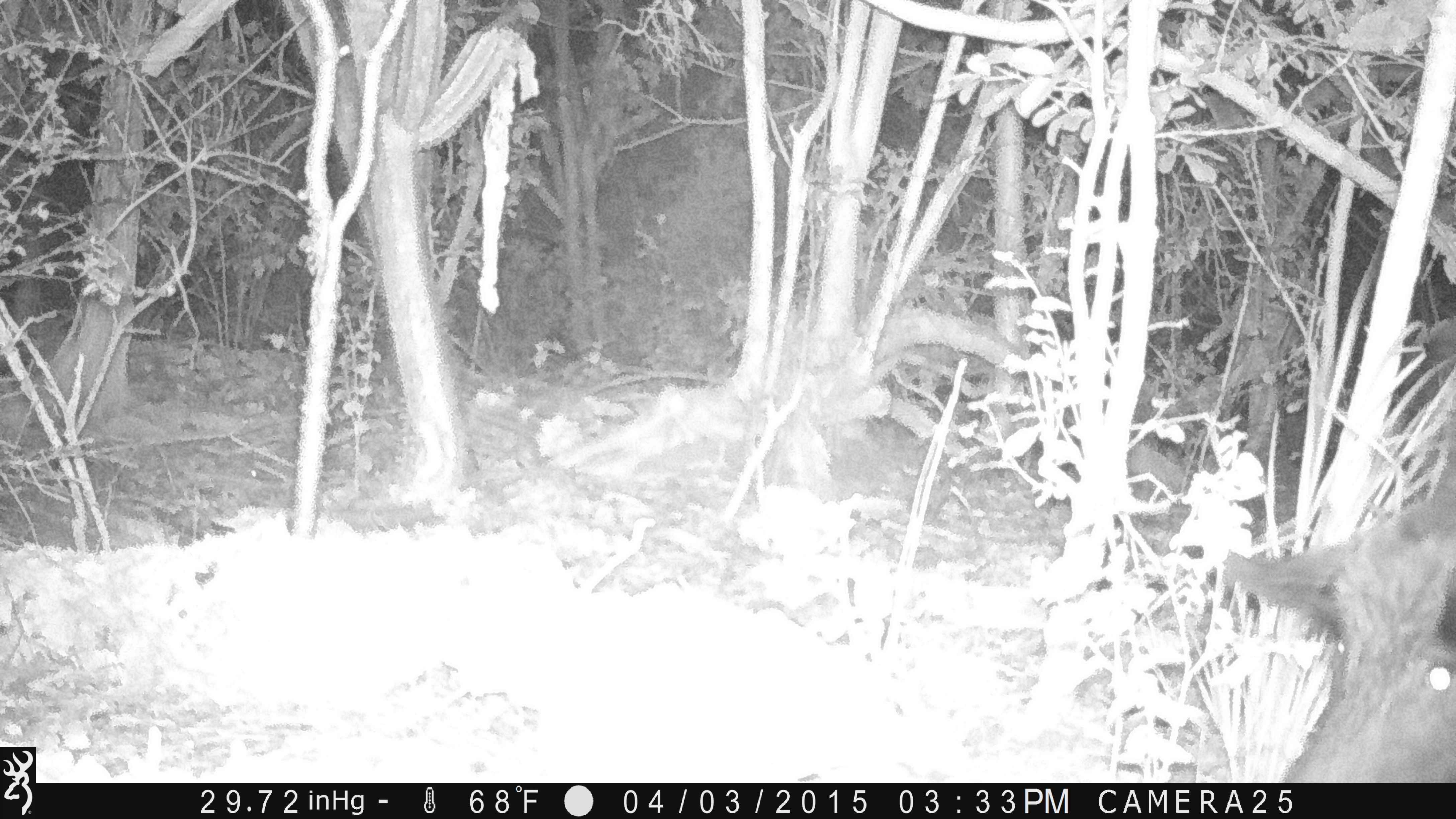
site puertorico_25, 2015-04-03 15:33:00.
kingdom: Animalia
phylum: Chordata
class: Mammalia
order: Artiodactyla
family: Suidae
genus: Sus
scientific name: Sus scrofa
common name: pig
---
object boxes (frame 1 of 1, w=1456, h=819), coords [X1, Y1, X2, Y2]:
pig: [1203, 390, 1455, 776]